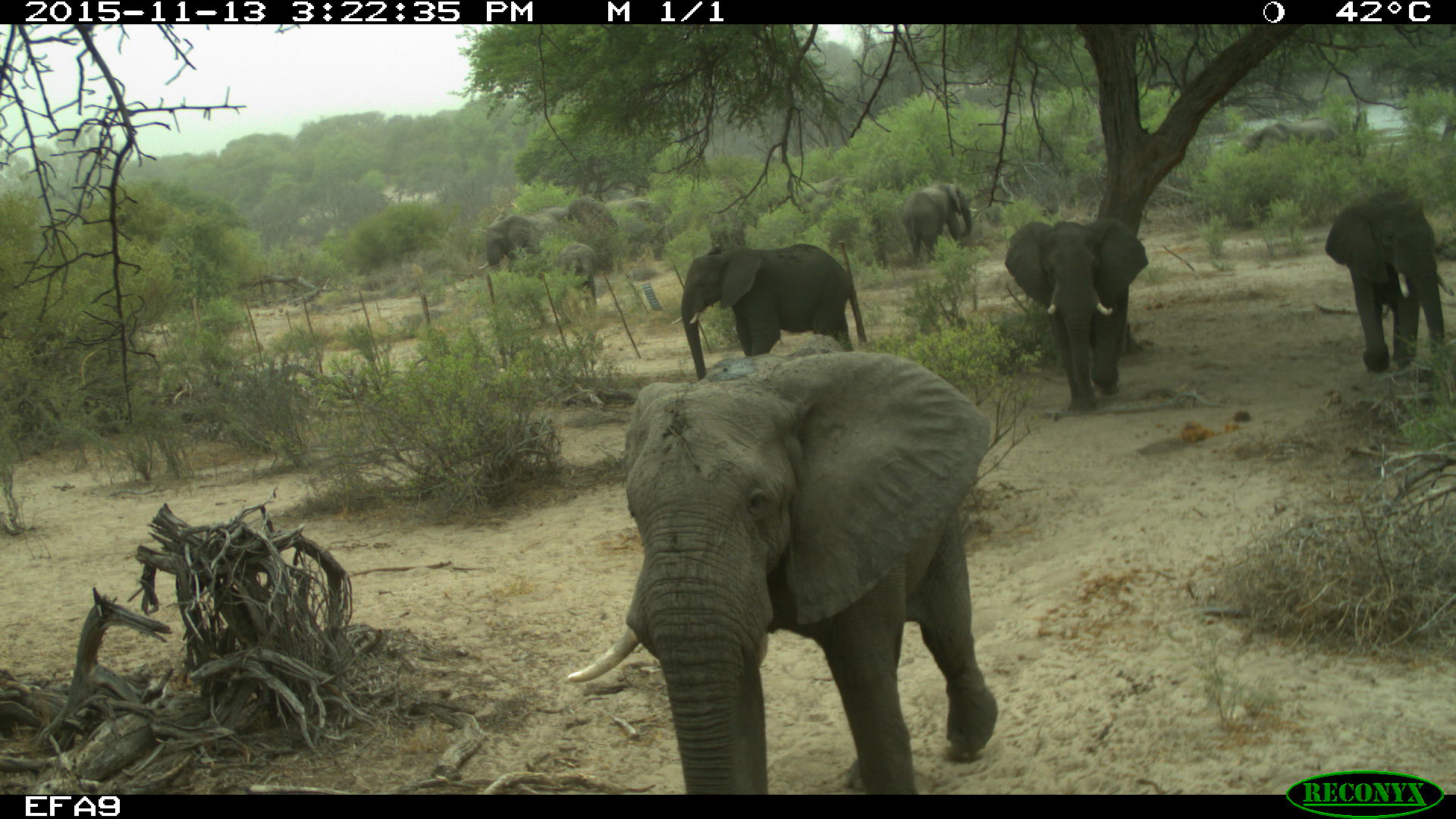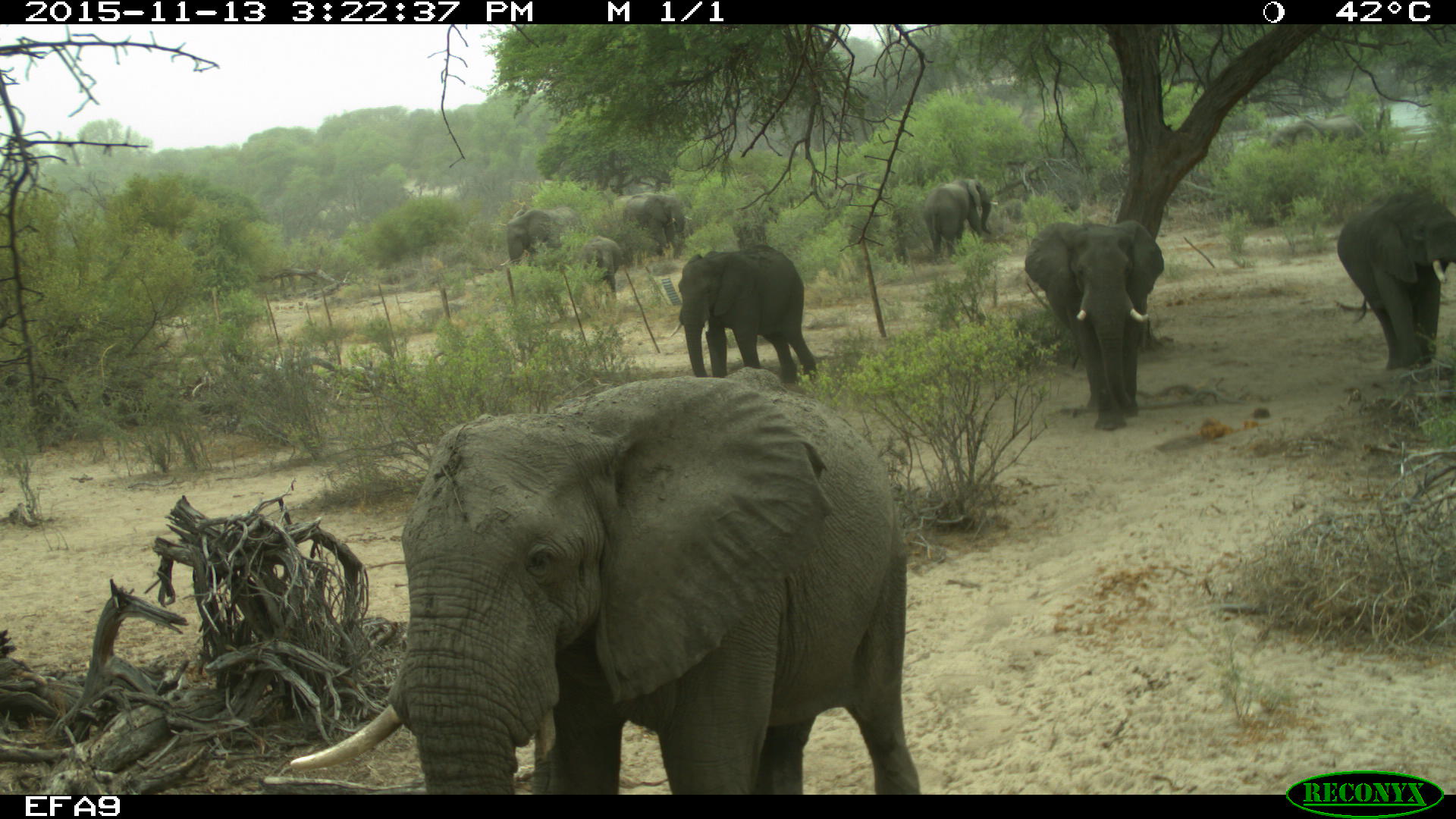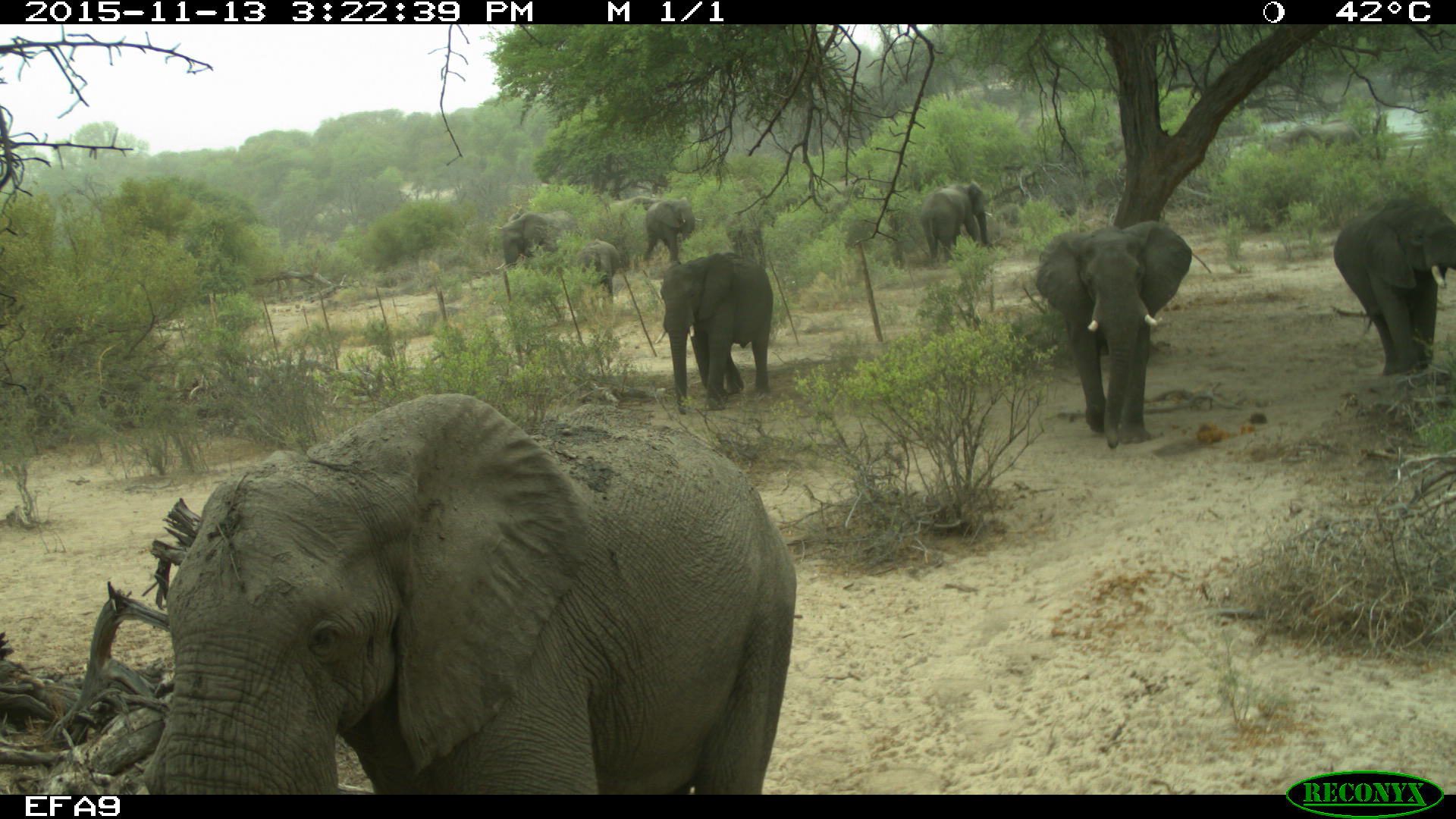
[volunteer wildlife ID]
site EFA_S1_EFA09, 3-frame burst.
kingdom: Animalia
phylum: Chordata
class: Mammalia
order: Proboscidea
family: Elephantidae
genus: Loxodonta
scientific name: Loxodonta africana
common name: african bush elephant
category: elephant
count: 9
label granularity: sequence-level